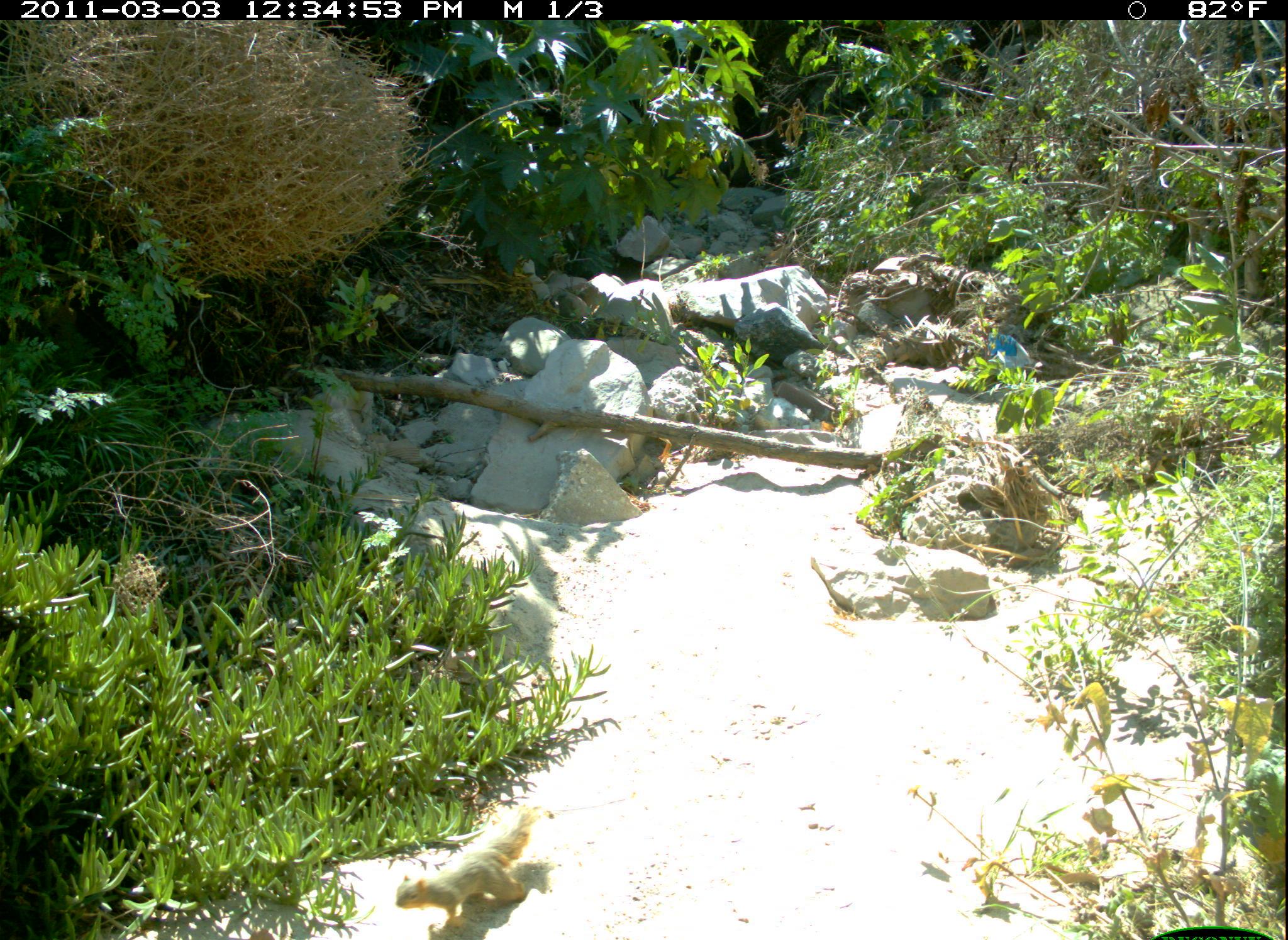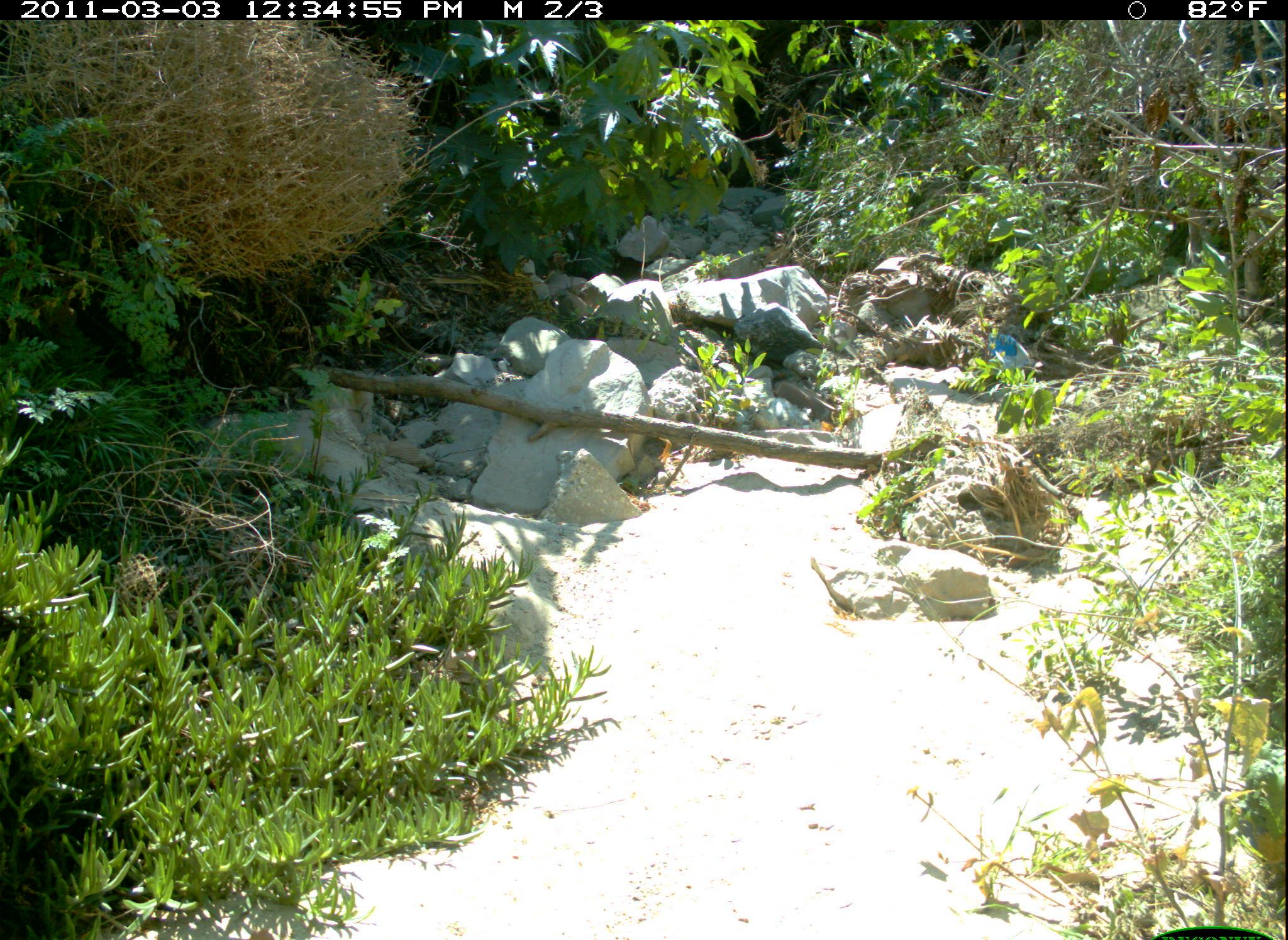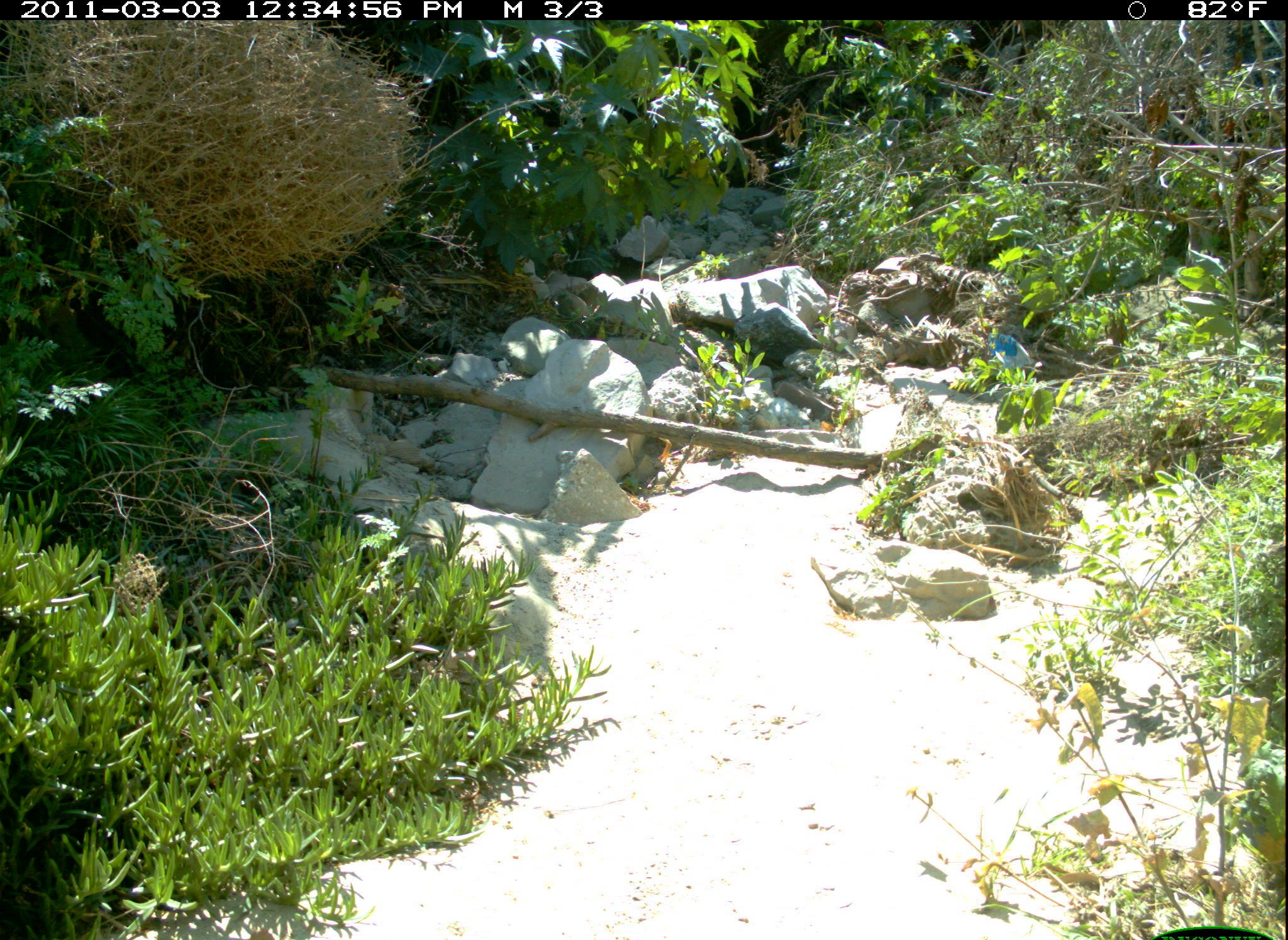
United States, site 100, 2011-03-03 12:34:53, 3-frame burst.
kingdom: Animalia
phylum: Chordata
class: Mammalia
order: Rodentia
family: Sciuridae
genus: Sciurus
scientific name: Sciurus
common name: squirrel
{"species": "squirrel (Sciurus)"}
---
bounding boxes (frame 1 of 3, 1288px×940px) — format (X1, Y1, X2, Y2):
squirrel: (391, 805, 543, 931)